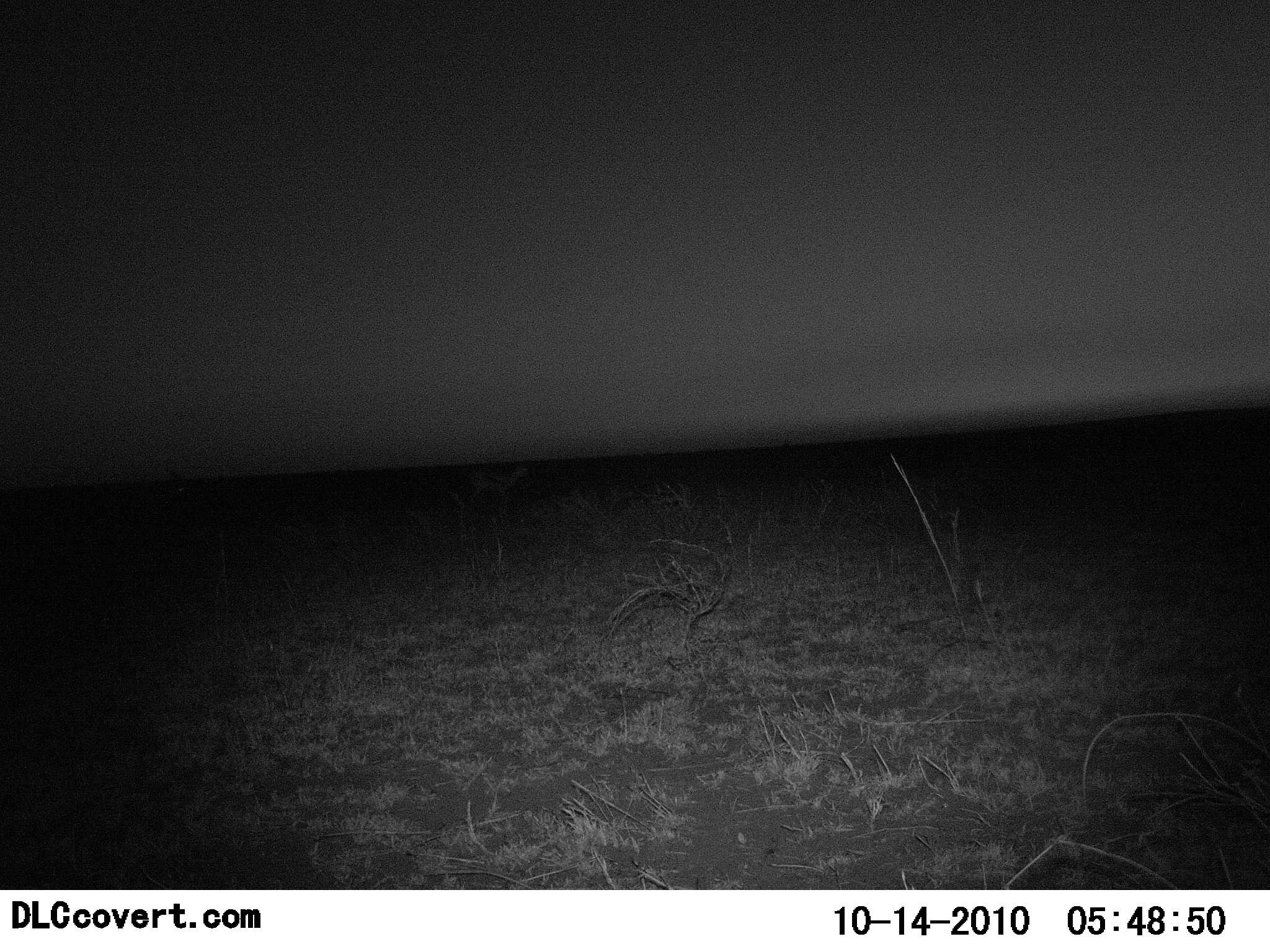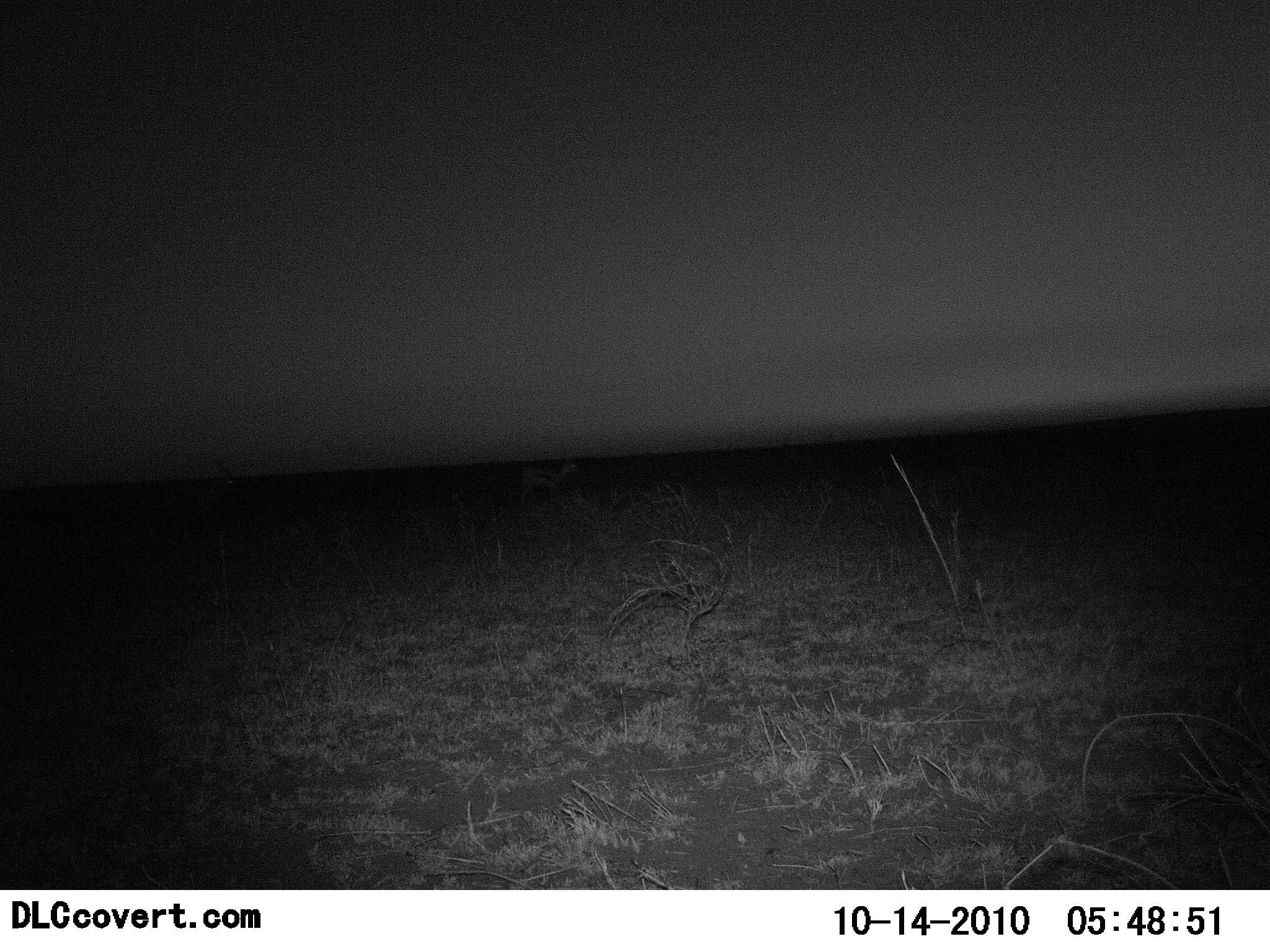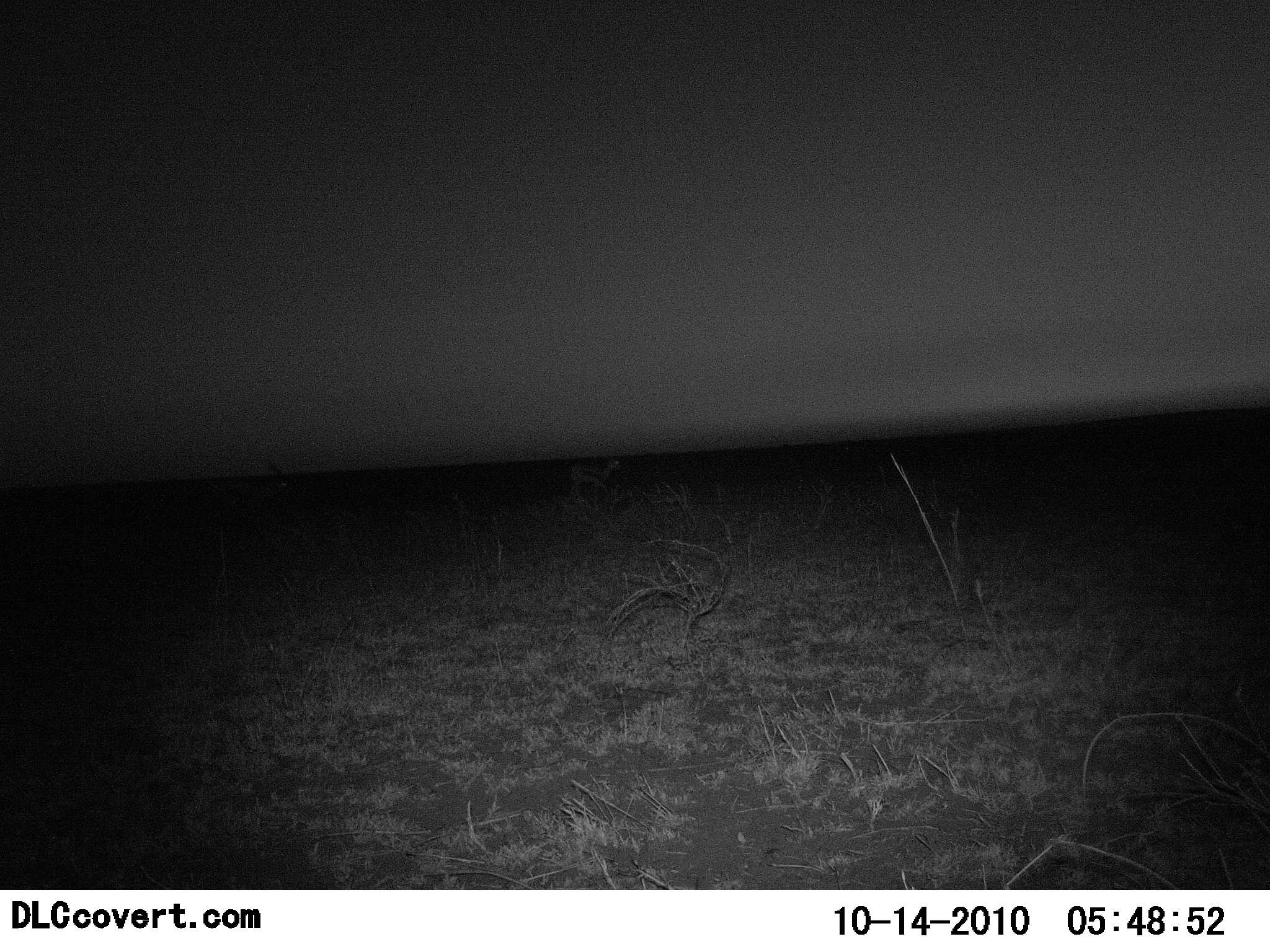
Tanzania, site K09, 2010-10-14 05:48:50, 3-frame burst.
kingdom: Animalia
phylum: Chordata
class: Mammalia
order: Artiodactyla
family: Bovidae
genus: Eudorcas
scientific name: Eudorcas thomsonii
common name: thomson's gazelle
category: gazellethomsons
Gazellethomsons (thomson's gazelle) (Eudorcas thomsonii), count 2. Behavior (volunteer vote fractions): standing 8%, resting 0%, moving 100%, interacting 0%. Young present (vote fraction): 0%. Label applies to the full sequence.